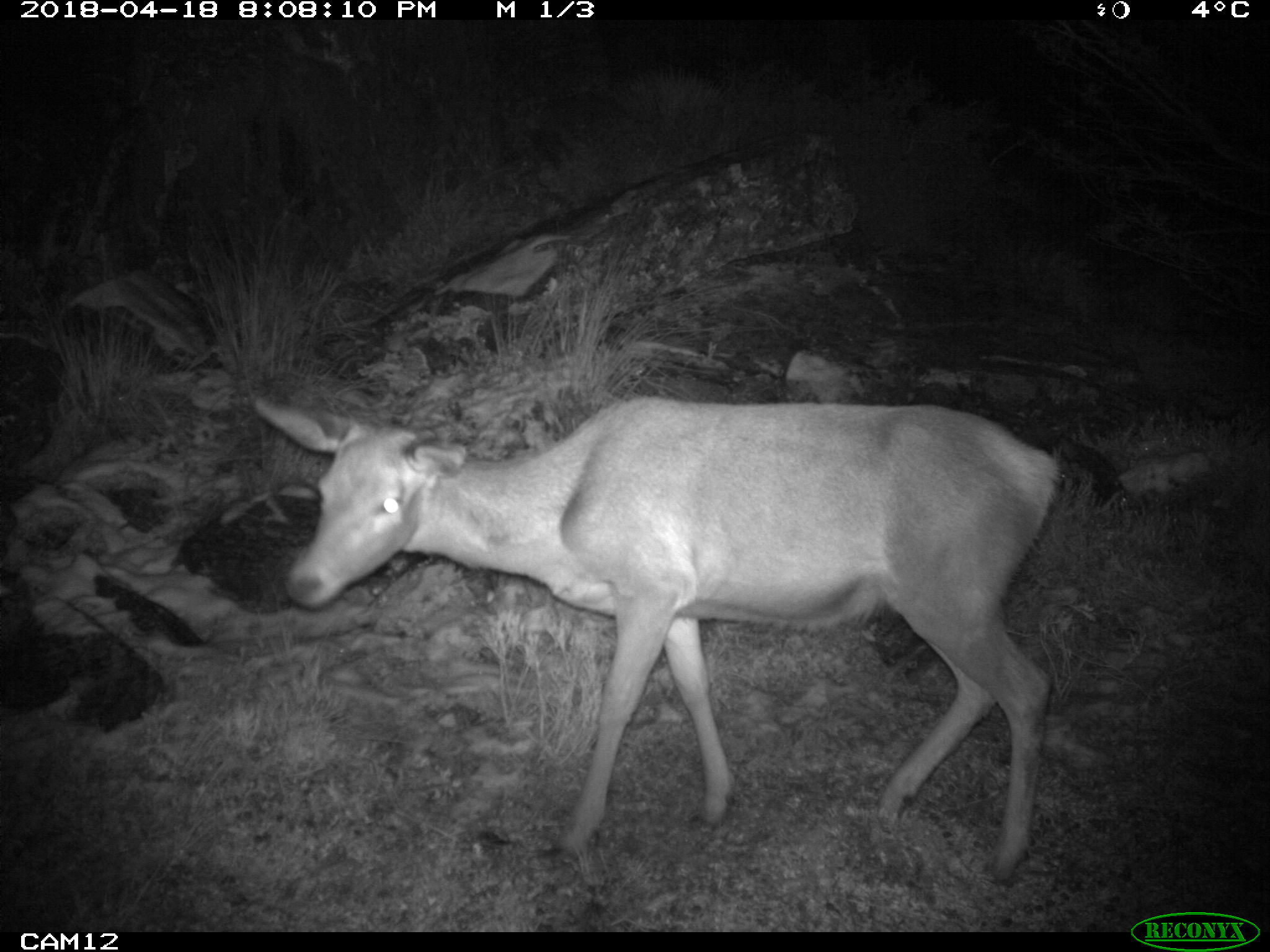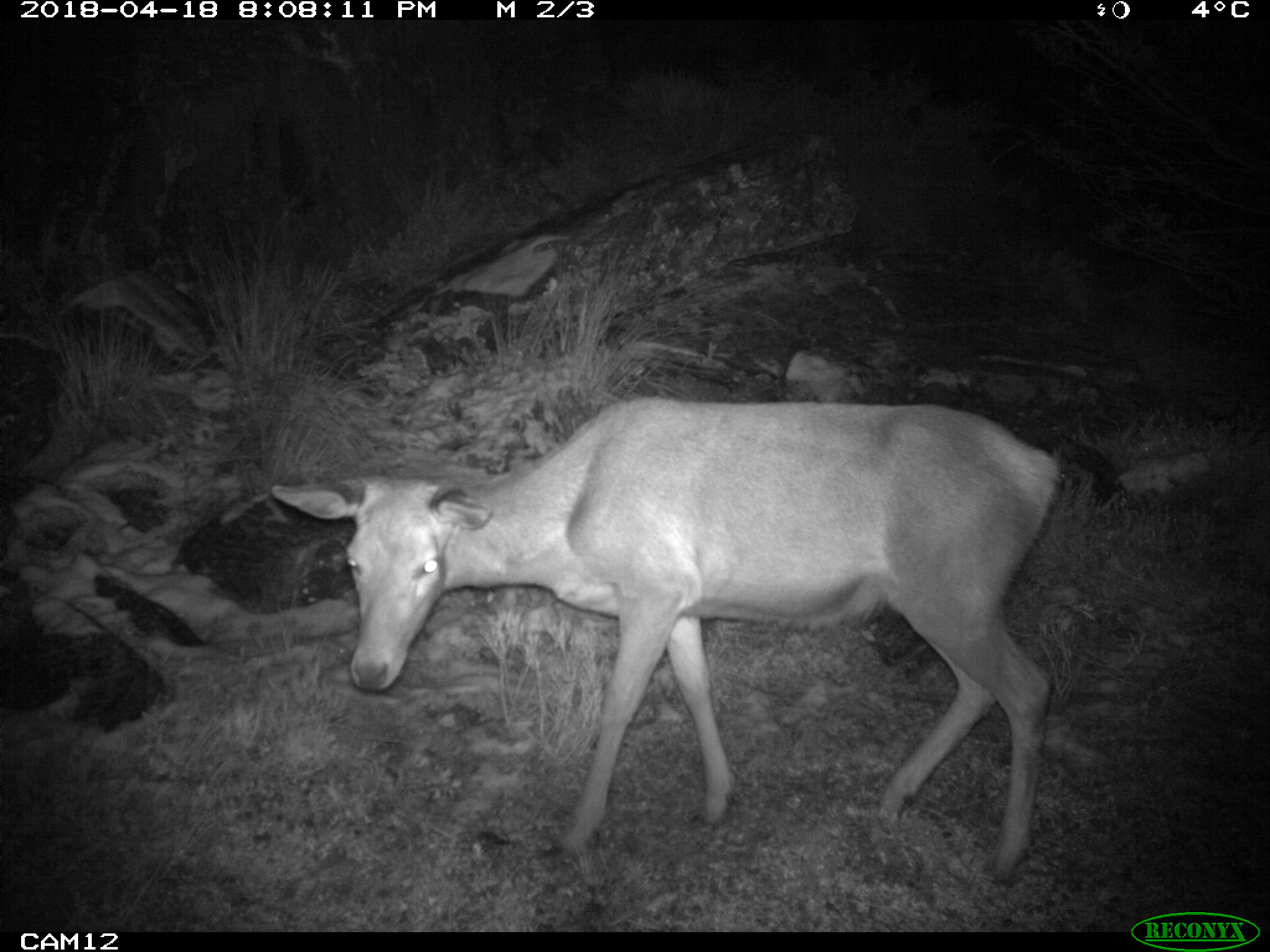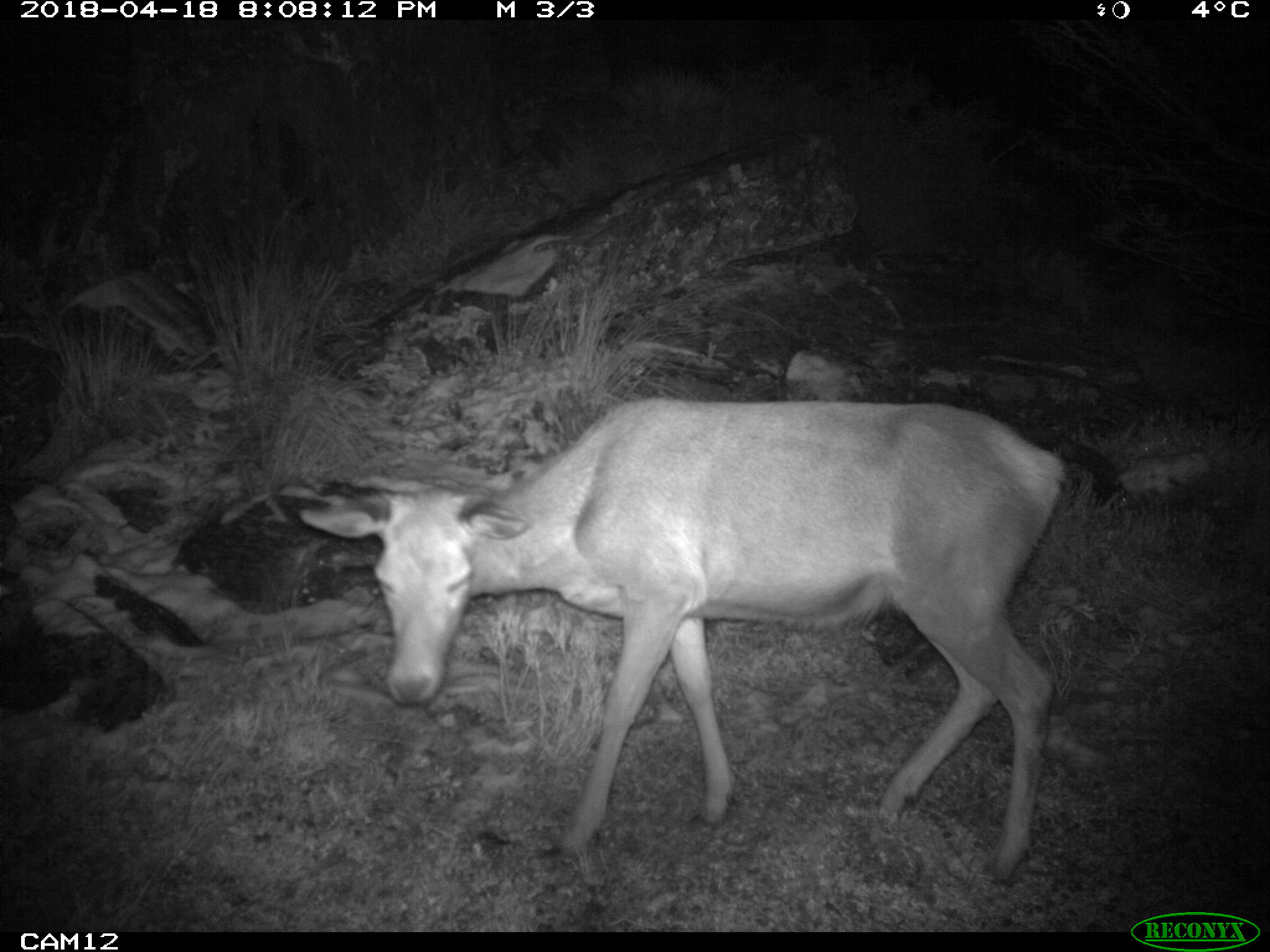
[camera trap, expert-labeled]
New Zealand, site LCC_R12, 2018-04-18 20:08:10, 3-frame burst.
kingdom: Animalia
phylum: Chordata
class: Mammalia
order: Artiodactyla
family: Cervidae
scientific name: Cervidae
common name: deer